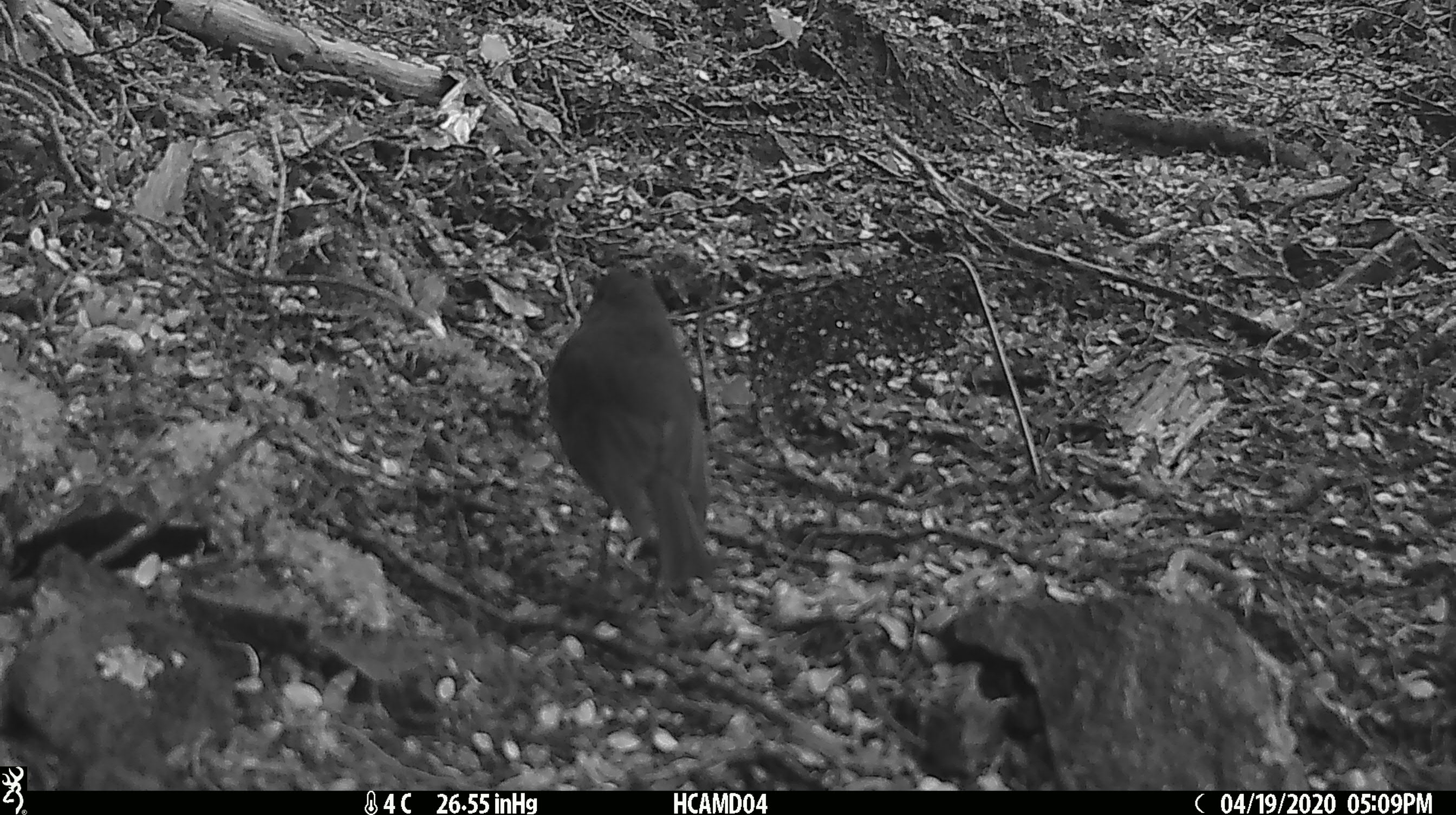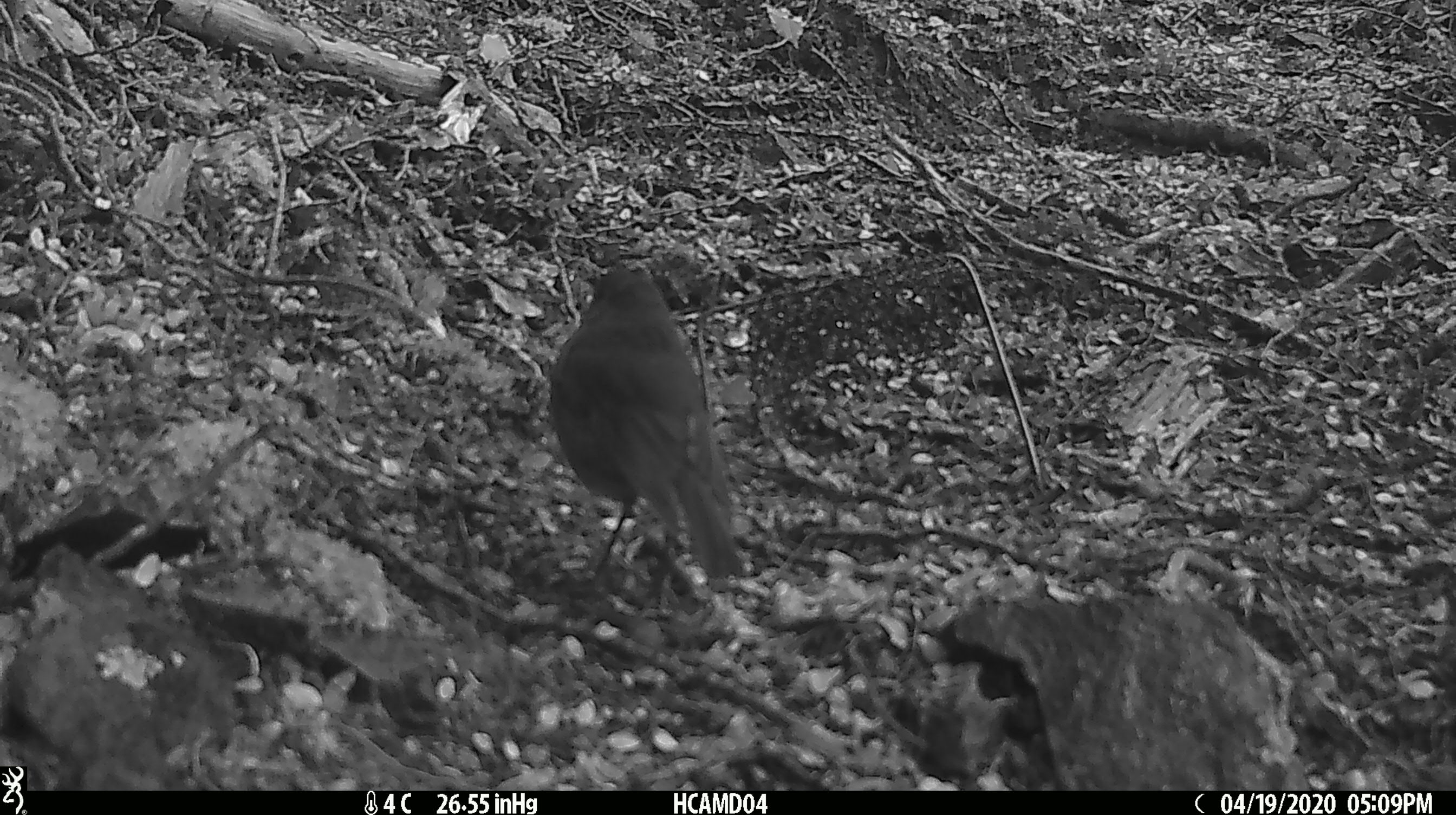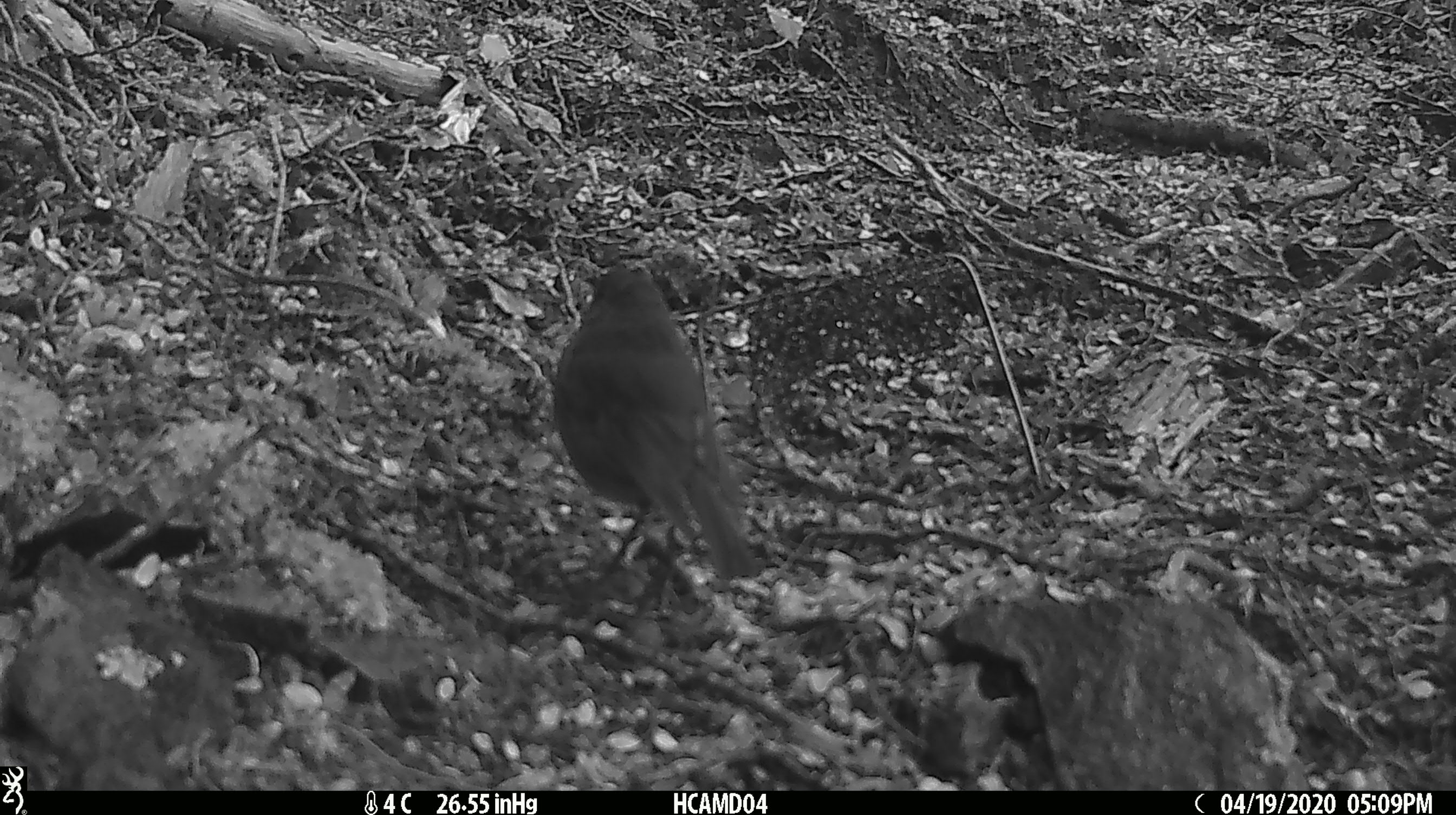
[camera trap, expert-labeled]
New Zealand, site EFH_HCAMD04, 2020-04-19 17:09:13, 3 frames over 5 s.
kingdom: Animalia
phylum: Chordata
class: Aves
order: Passeriformes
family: Petroicidae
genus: Petroica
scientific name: Petroica australis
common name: new zealand robin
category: robin